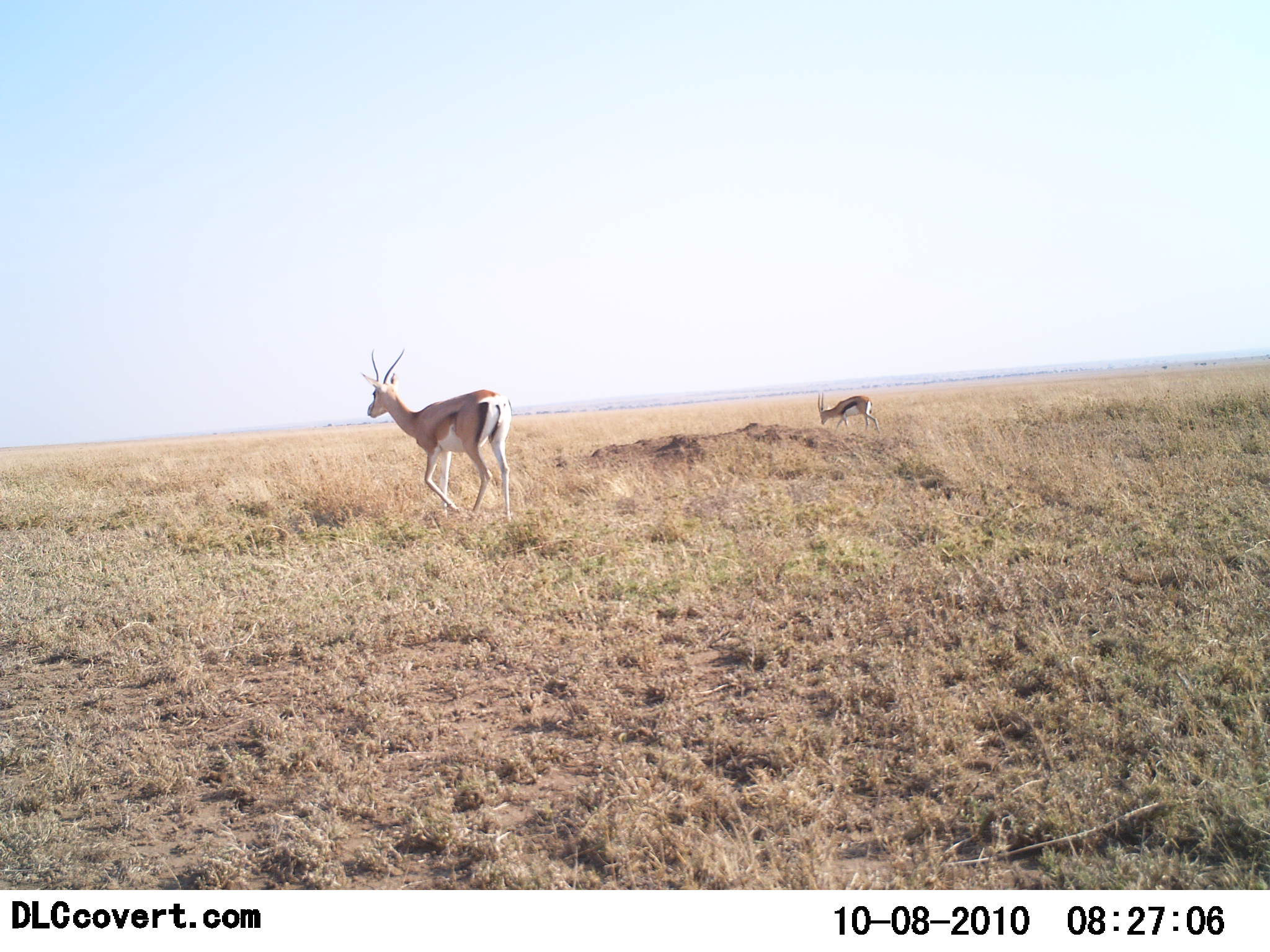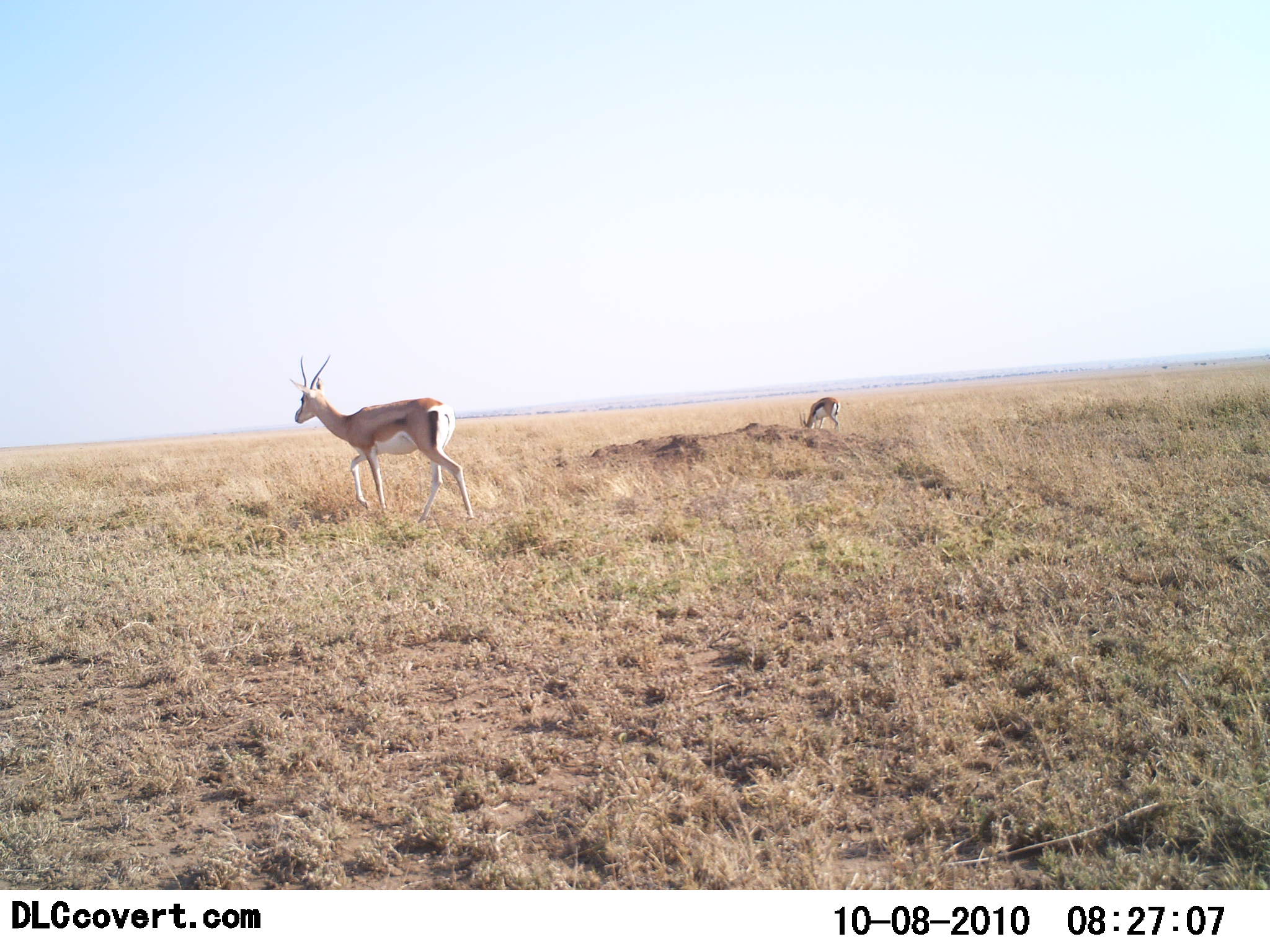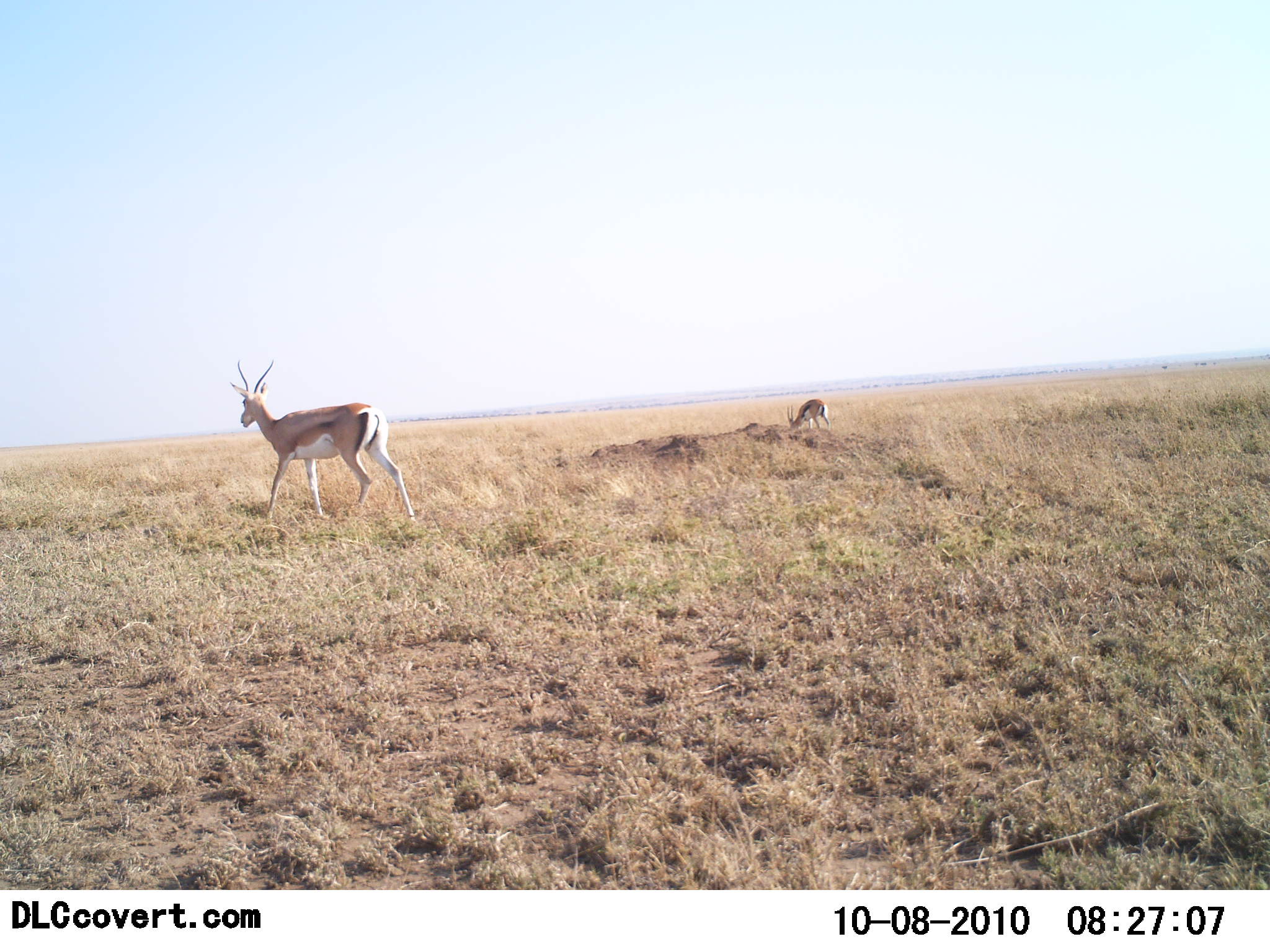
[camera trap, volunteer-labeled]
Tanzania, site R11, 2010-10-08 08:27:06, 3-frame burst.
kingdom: Animalia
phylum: Chordata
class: Mammalia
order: Artiodactyla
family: Bovidae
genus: Nanger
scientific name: Nanger granti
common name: grant's gazelle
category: gazellegrants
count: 2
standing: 8%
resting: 0%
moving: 92%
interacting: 0%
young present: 0%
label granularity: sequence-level